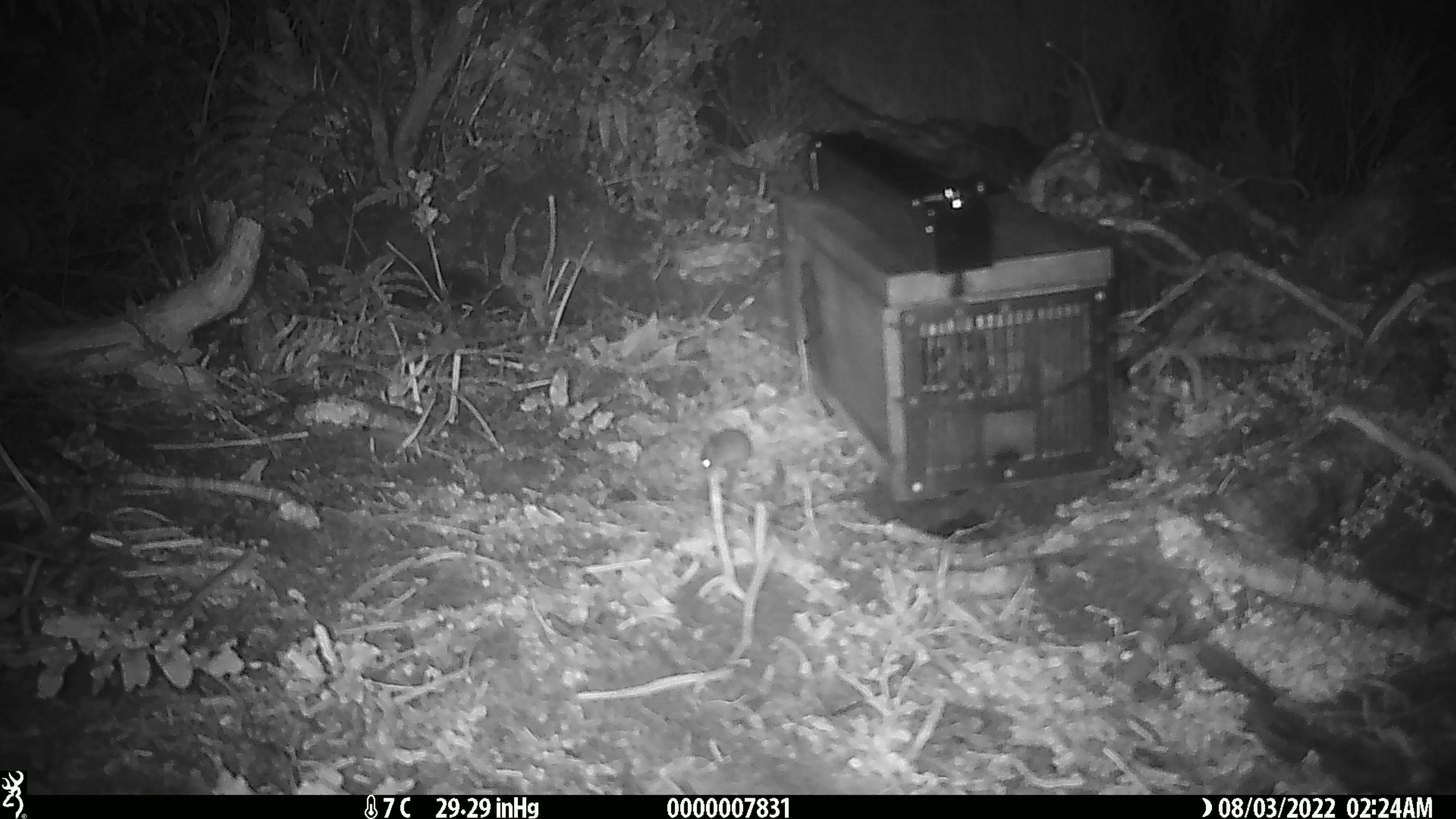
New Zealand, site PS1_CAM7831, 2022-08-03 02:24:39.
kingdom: Animalia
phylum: Chordata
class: Mammalia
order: Rodentia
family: Muridae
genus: Mus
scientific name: Mus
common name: mouse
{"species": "mouse (Mus)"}